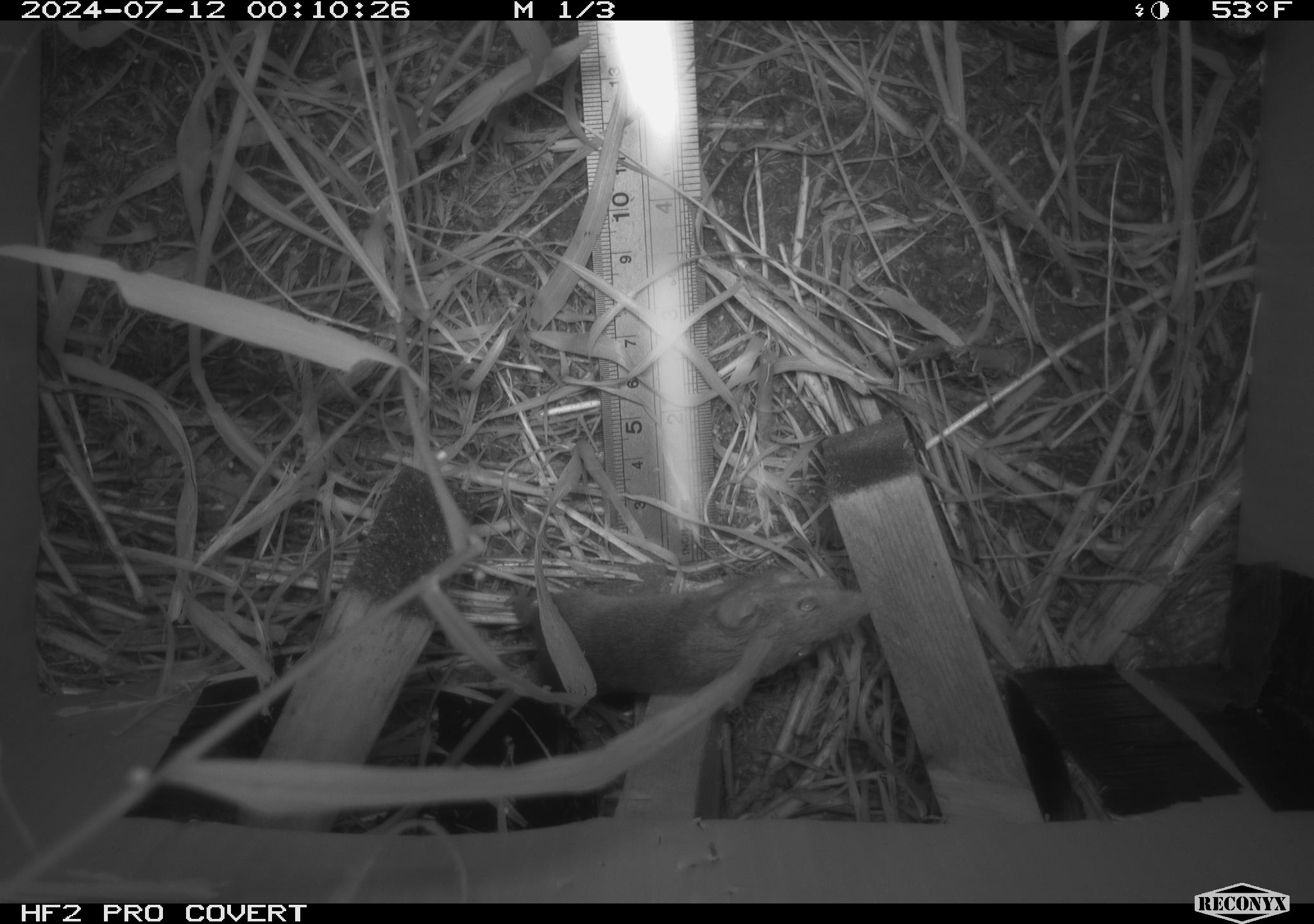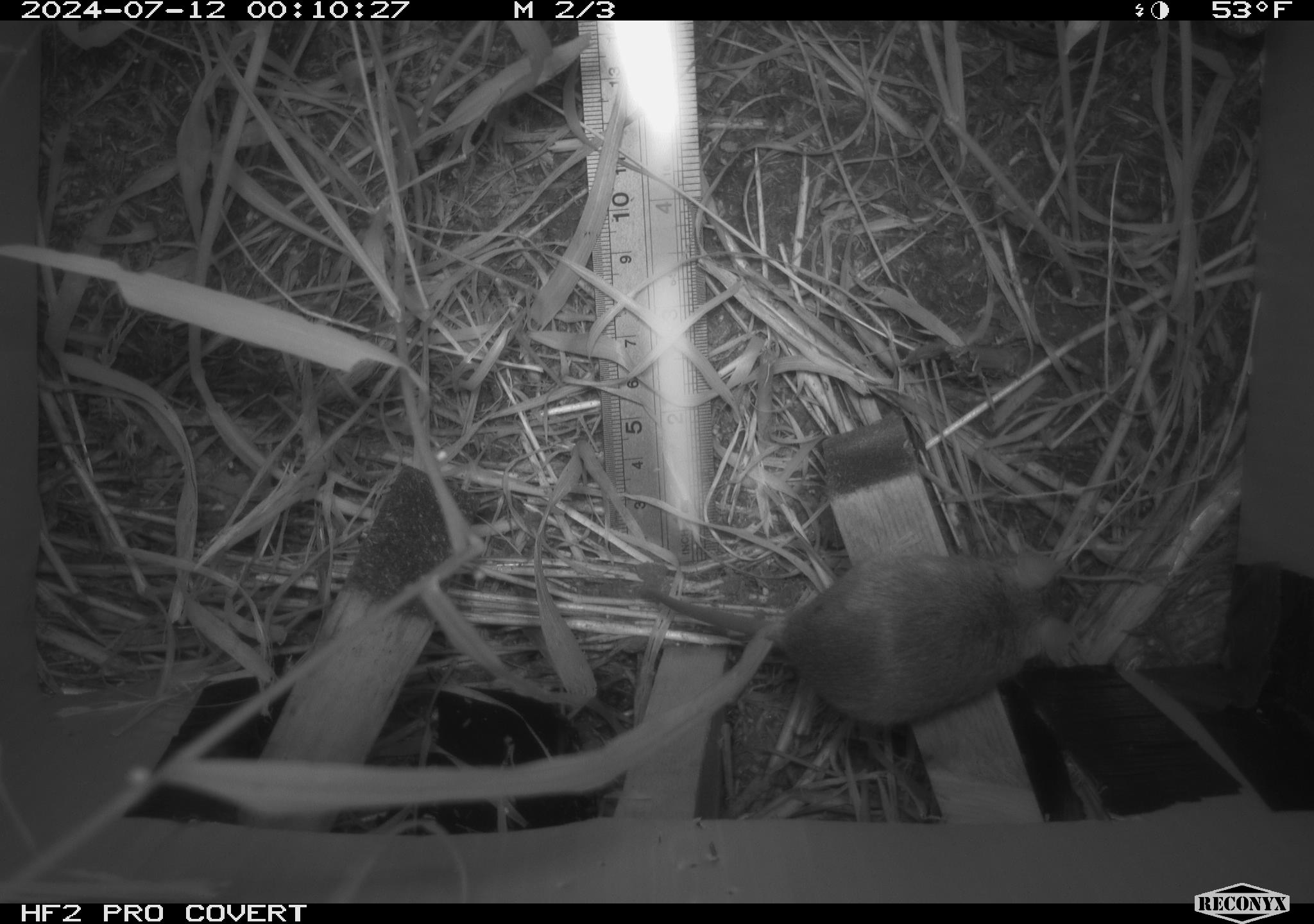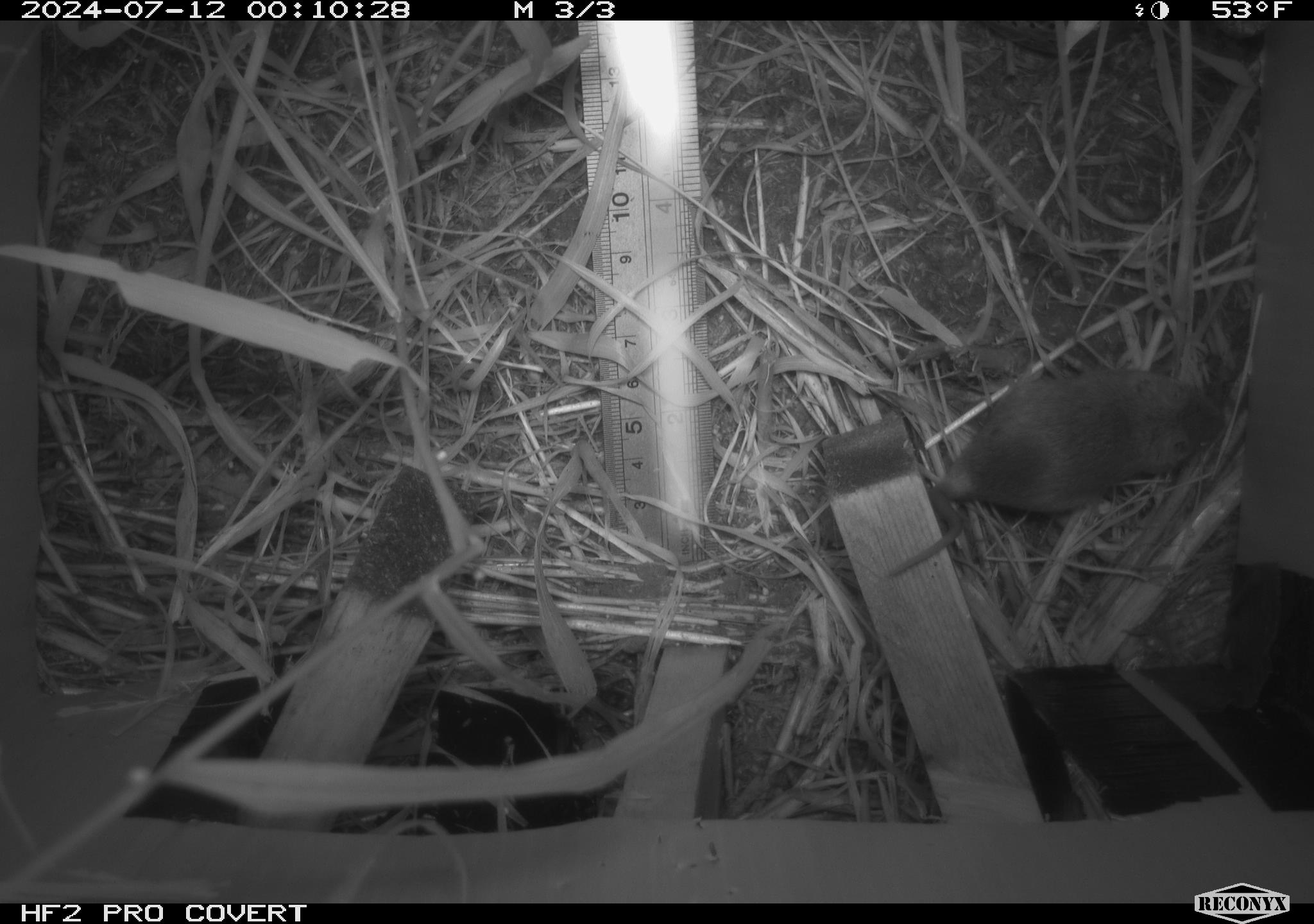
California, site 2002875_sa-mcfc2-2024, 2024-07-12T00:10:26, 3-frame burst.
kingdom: Animalia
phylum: Chordata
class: Mammalia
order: Rodentia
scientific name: Rodentia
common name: rodent